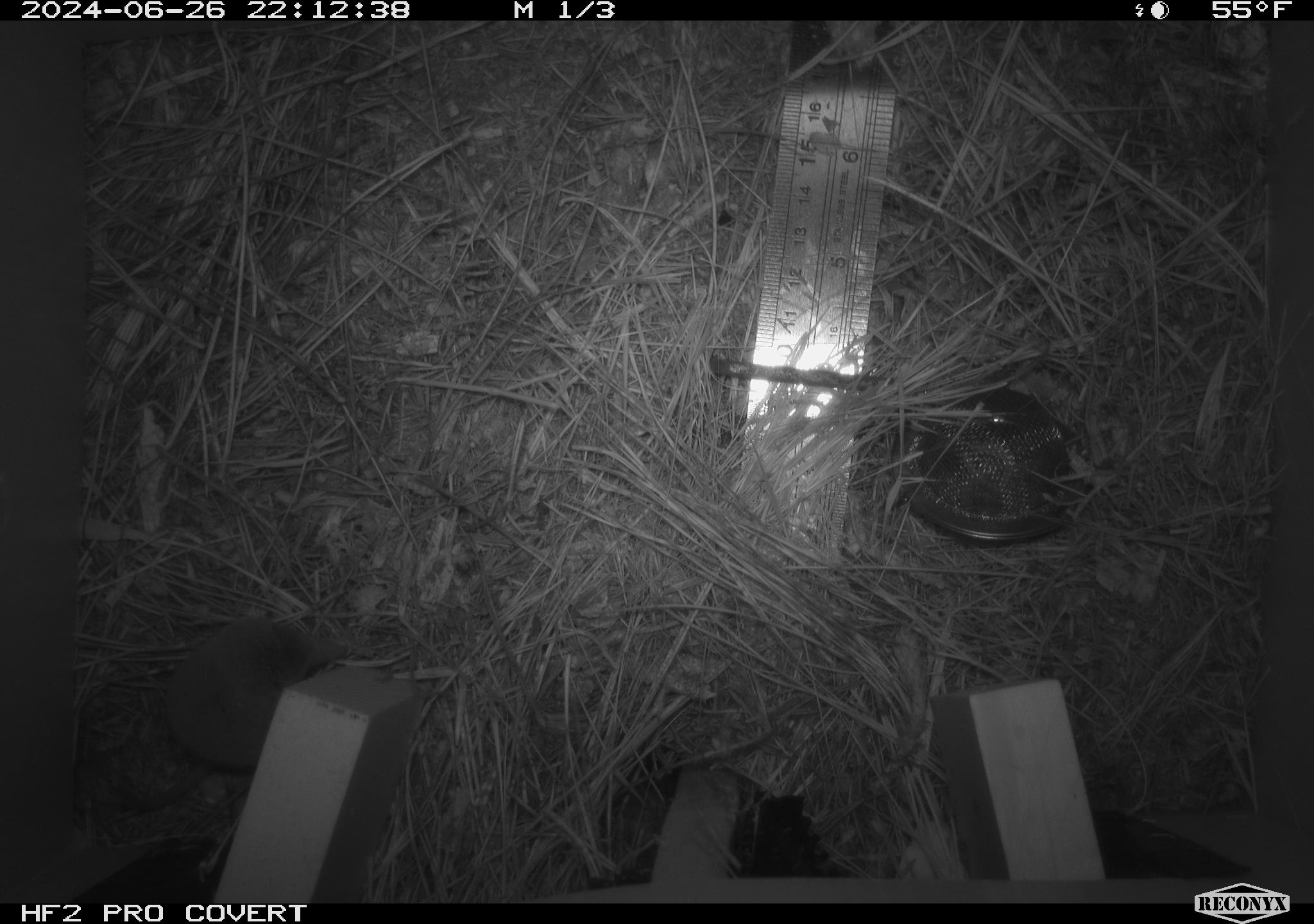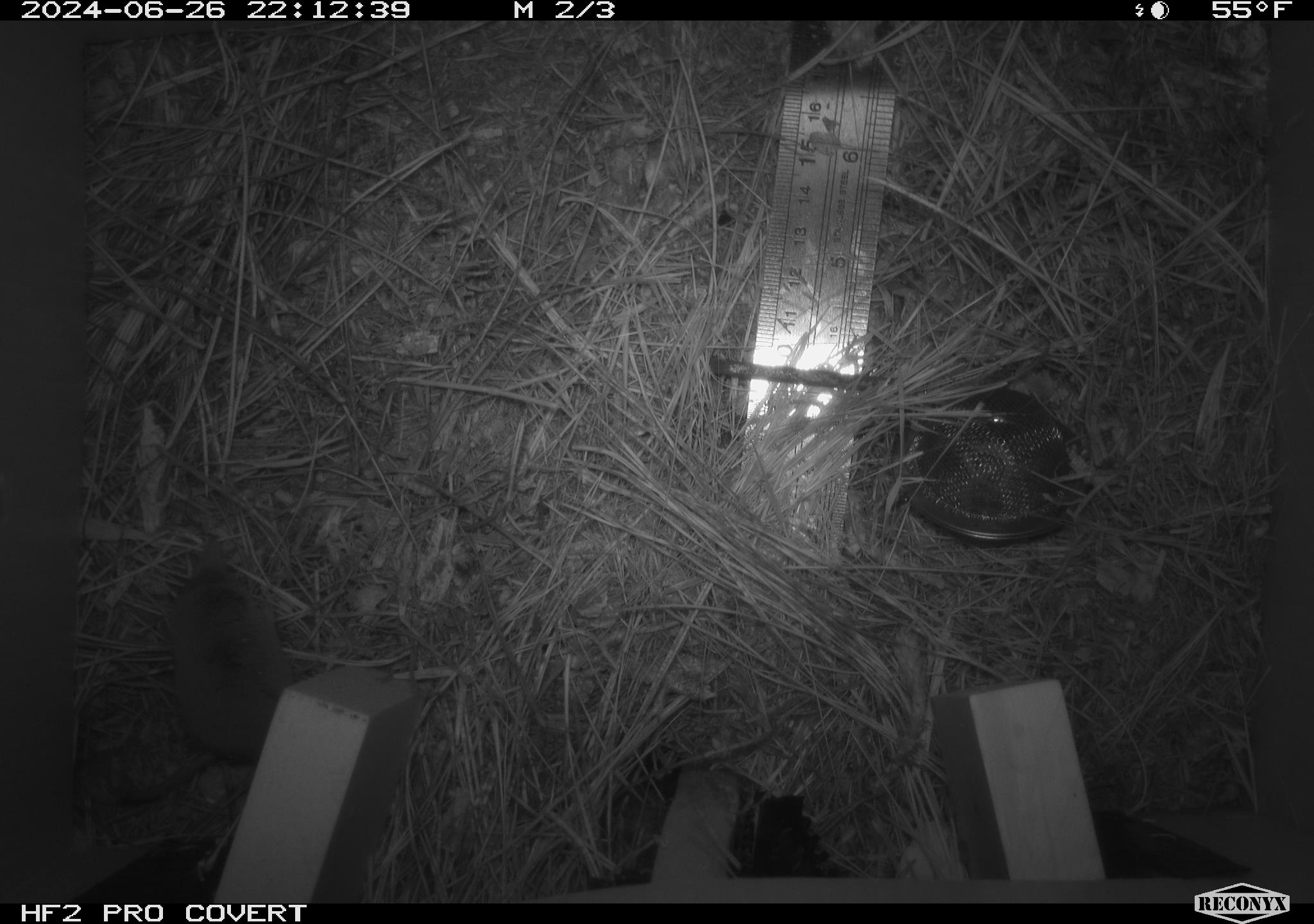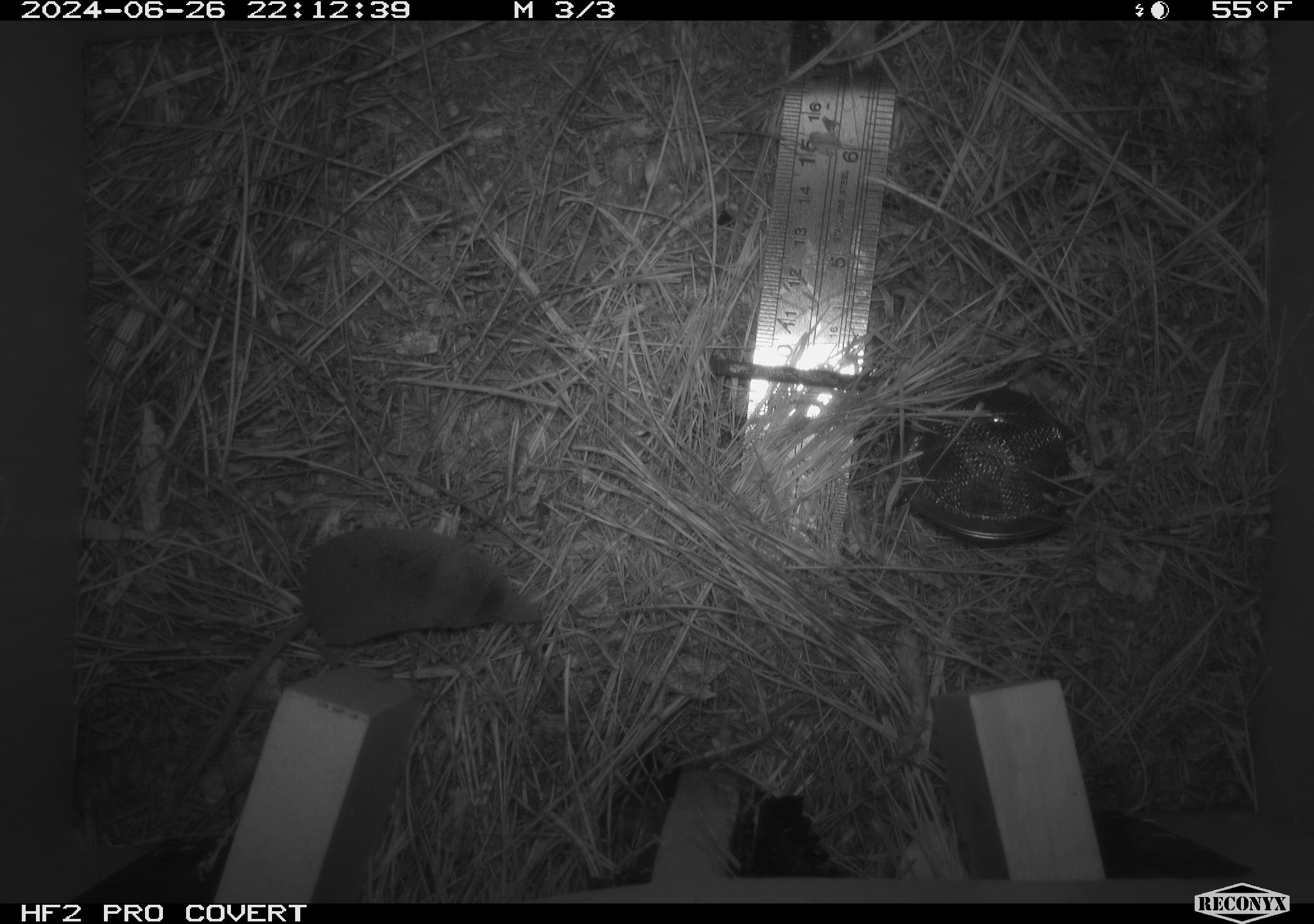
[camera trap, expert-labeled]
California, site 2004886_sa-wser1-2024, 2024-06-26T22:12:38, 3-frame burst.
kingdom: Animalia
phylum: Chordata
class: Mammalia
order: Eulipotyphla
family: Soricidae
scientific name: Soricidae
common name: shrews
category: soricidae family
Soricidae family (shrews) (Soricidae).